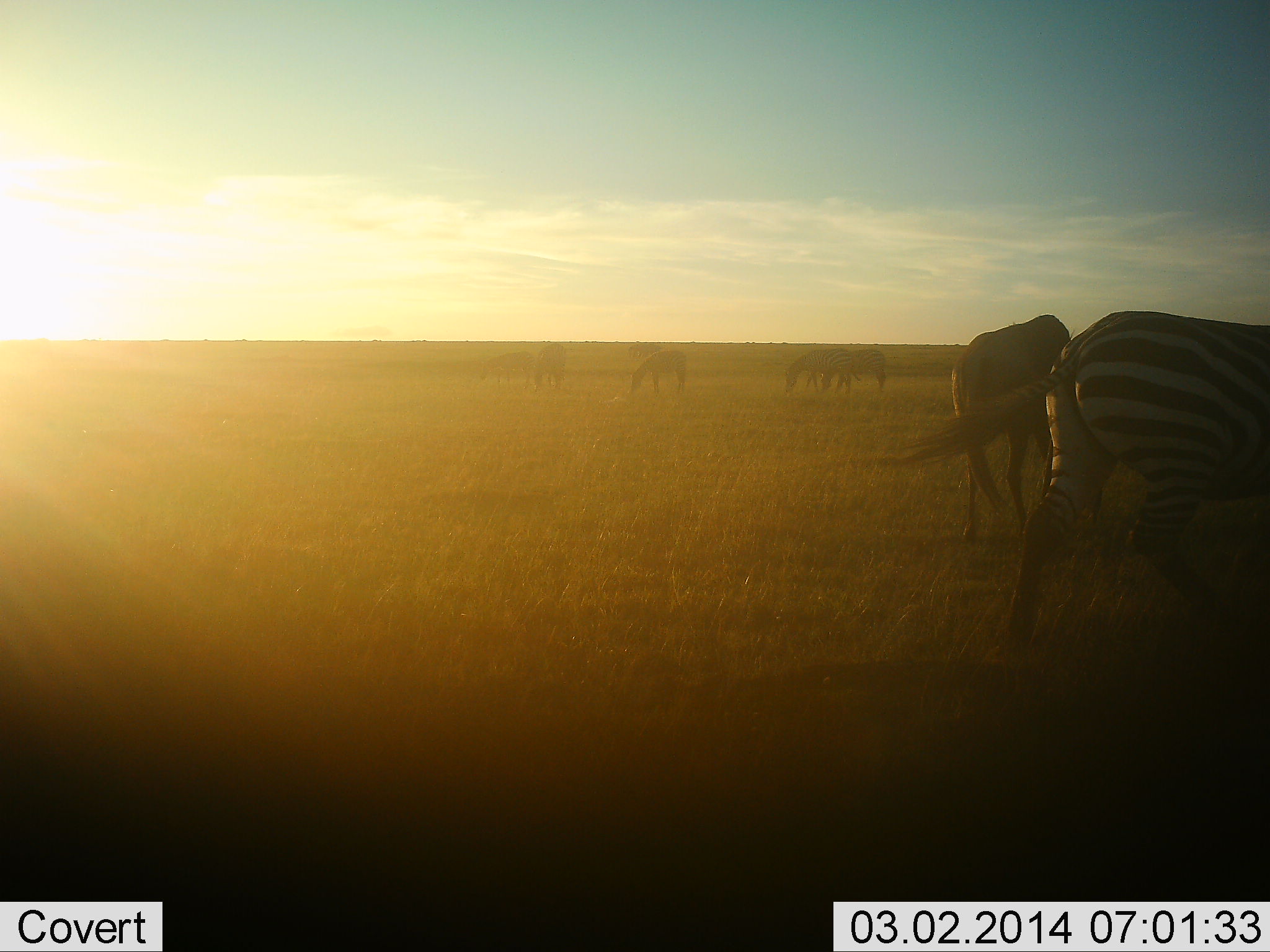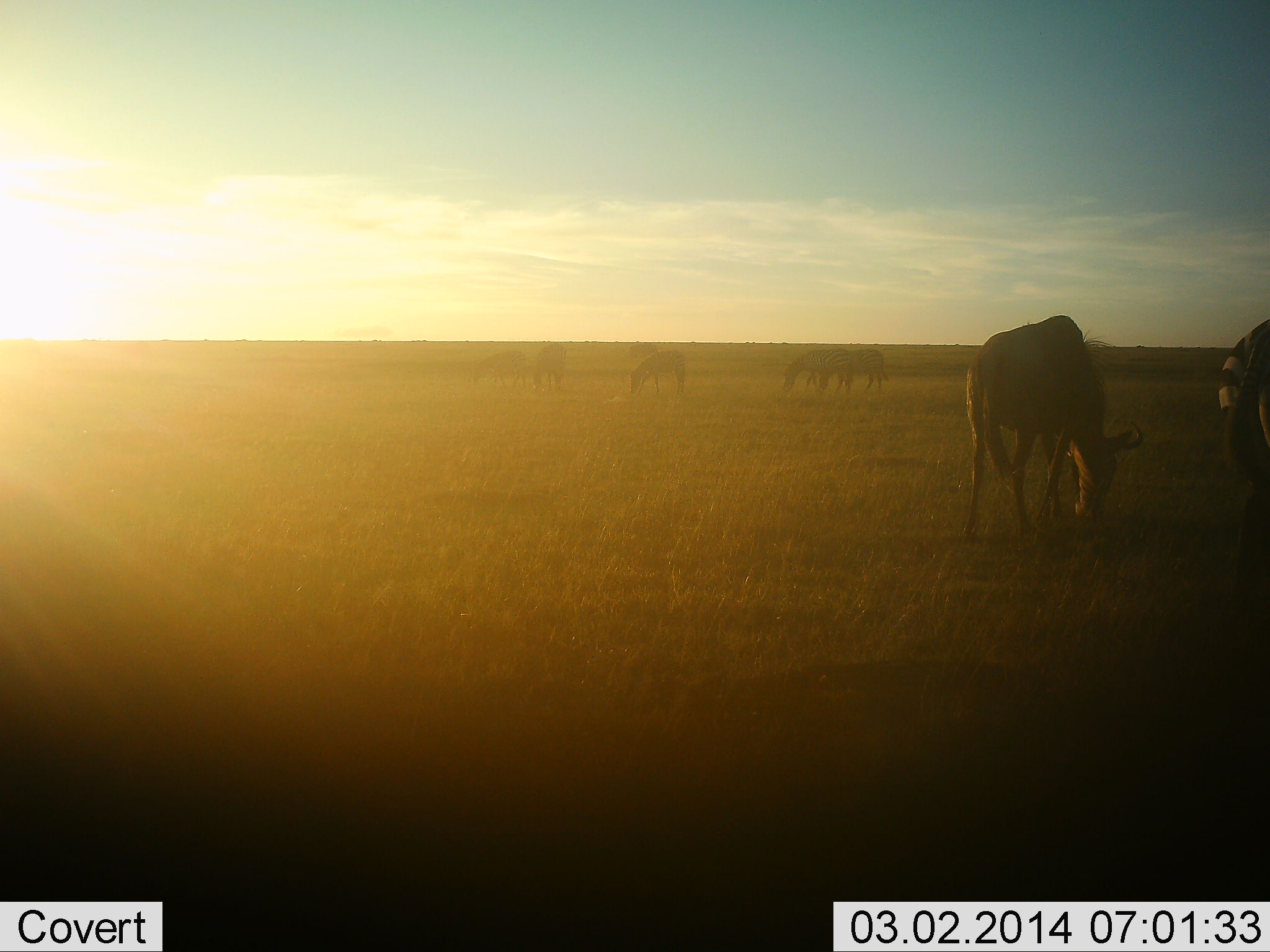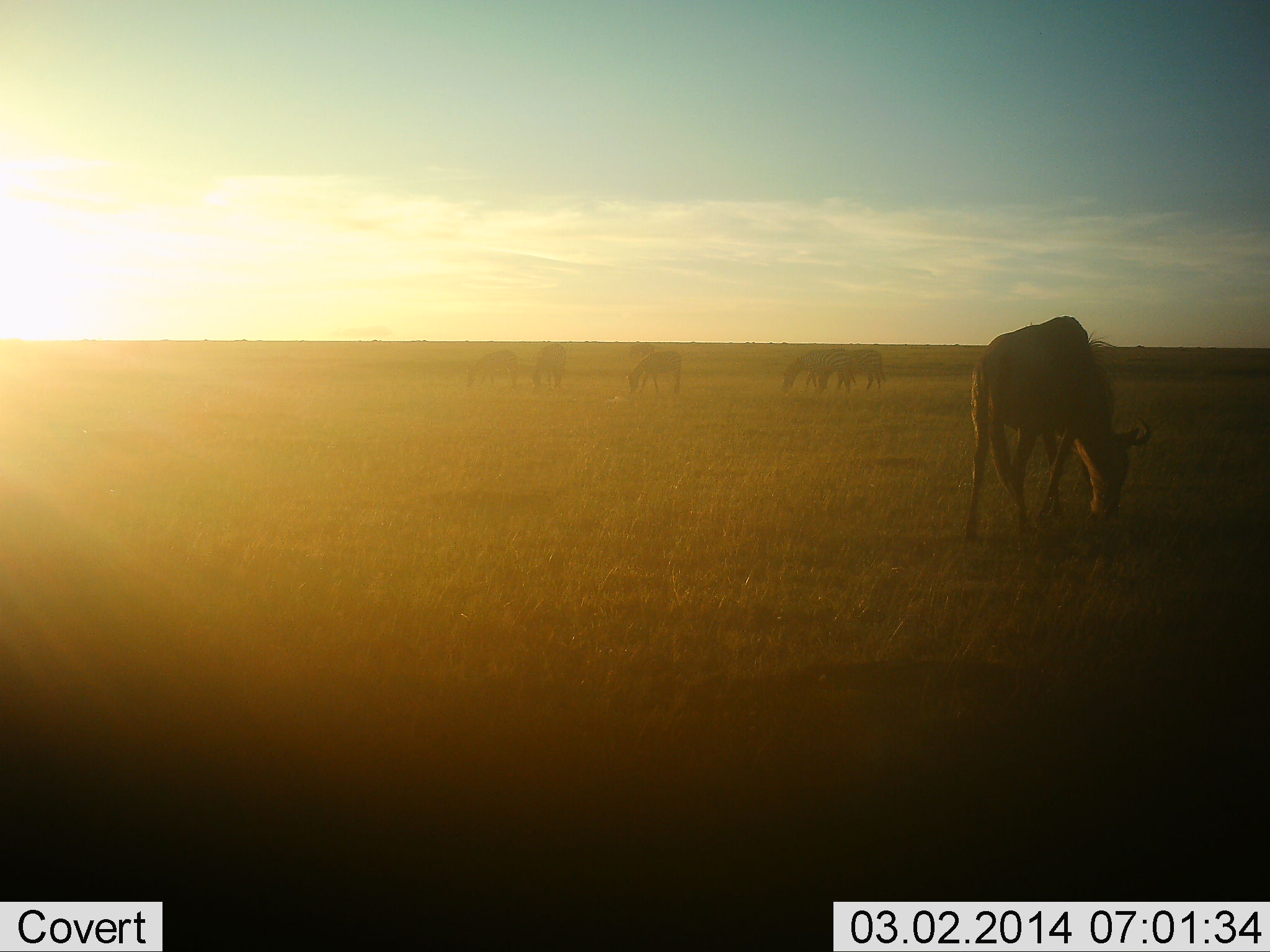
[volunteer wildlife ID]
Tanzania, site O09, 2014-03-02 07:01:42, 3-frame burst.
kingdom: Animalia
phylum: Chordata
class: Mammalia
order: Artiodactyla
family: Bovidae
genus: Connochaetes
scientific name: Connochaetes taurinus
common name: blue wildebeest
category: wildebeest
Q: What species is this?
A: Wildebeest (blue wildebeest) (Connochaetes taurinus).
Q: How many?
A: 5.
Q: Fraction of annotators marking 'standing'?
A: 33%.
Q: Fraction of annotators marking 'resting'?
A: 0%.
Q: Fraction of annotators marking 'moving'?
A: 25%.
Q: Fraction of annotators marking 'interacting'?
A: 0%.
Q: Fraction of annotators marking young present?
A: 0%.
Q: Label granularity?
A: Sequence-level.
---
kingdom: Animalia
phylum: Chordata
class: Mammalia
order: Perissodactyla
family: Equidae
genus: Equus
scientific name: Equus quagga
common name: plains zebra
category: zebra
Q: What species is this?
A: Zebra (plains zebra) (Equus quagga).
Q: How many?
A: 1.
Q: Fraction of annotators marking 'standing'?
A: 18%.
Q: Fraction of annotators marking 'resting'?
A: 0%.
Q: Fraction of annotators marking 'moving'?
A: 73%.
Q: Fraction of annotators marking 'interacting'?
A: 0%.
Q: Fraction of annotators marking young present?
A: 0%.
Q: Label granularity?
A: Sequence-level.